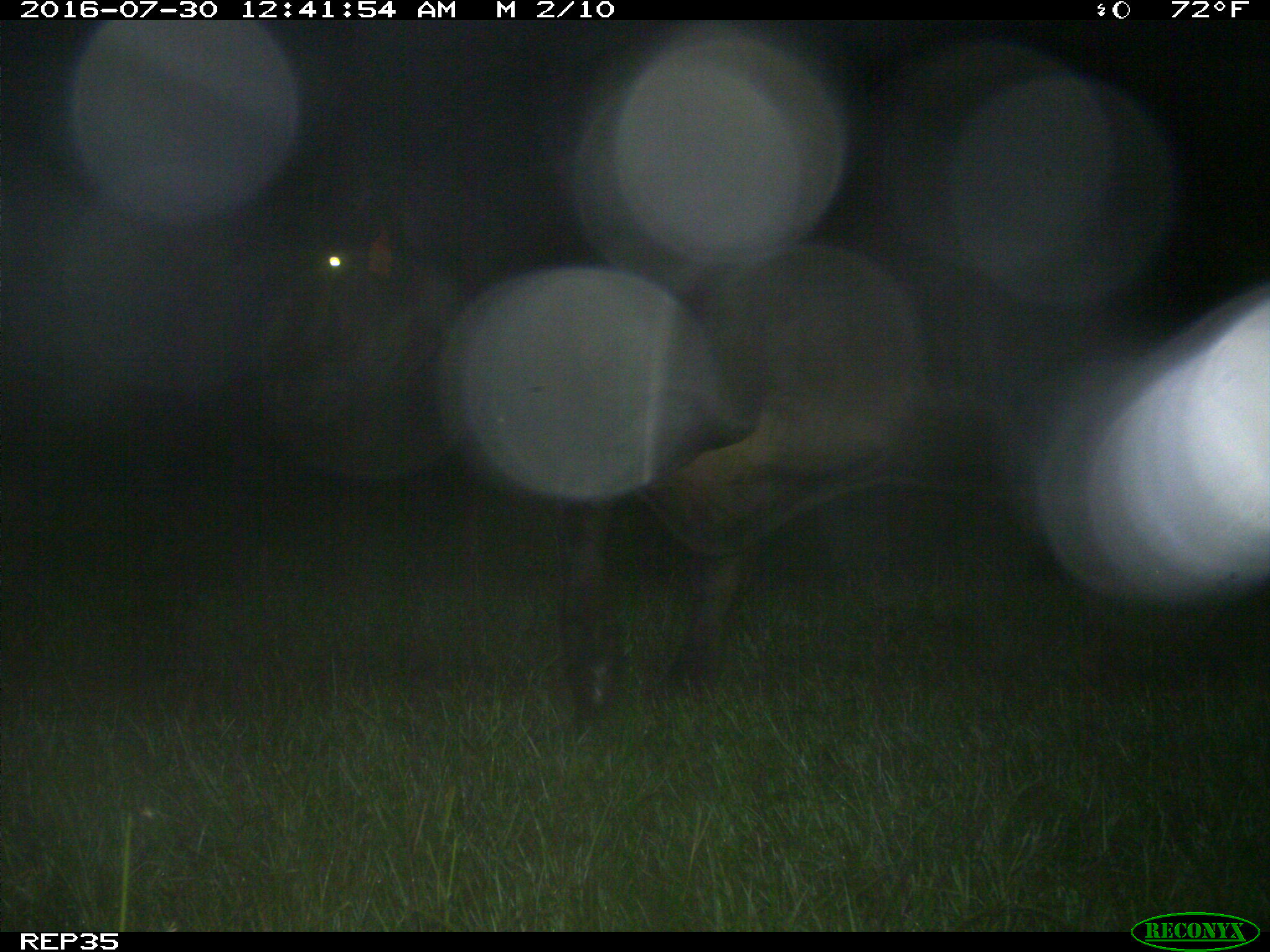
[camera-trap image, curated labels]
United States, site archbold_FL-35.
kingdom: Animalia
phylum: Chordata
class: Mammalia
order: Artiodactyla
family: Bovidae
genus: Bos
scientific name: Bos taurus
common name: domestic cow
Bos taurus (domestic cow).